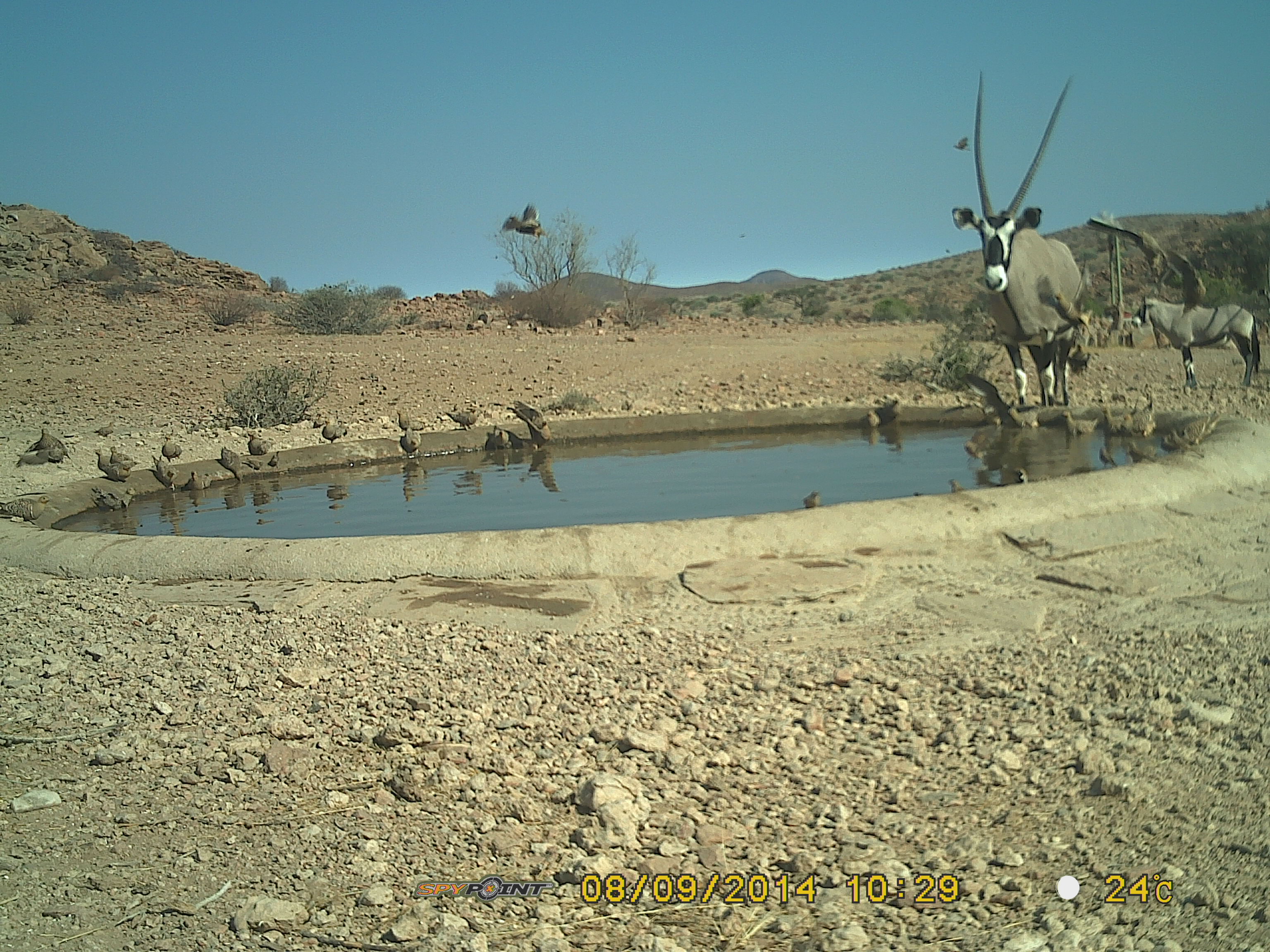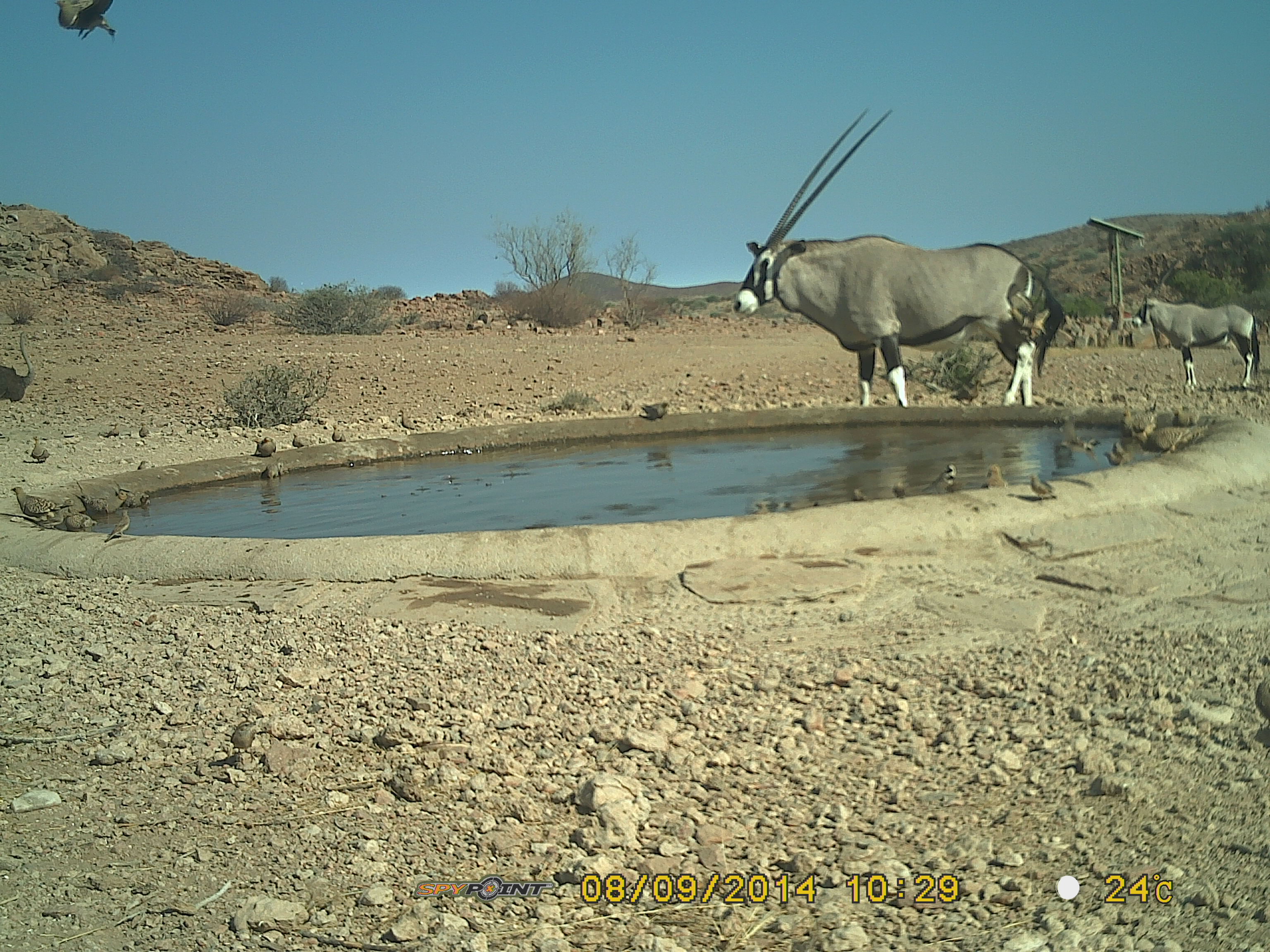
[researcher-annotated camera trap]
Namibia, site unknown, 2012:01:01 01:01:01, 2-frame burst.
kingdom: Animalia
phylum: Chordata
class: Mammalia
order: Artiodactyla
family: Bovidae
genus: Oryx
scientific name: Oryx gazella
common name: gemsbok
Oryx gazella (gemsbok).